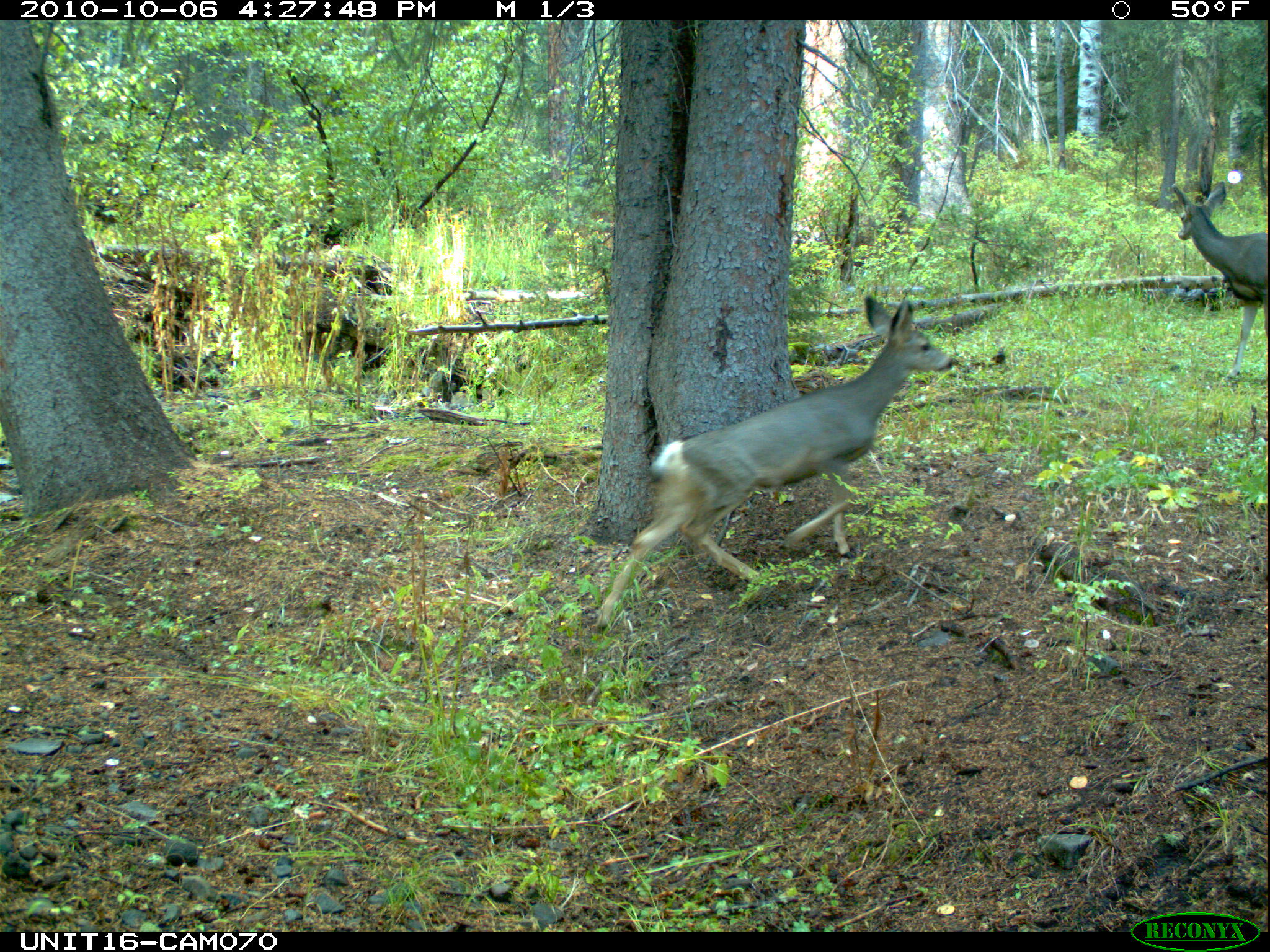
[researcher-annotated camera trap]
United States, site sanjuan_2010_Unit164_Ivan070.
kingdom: Animalia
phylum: Chordata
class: Mammalia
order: Artiodactyla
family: Cervidae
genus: Odocoileus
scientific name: Odocoileus hemionus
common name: mule deer